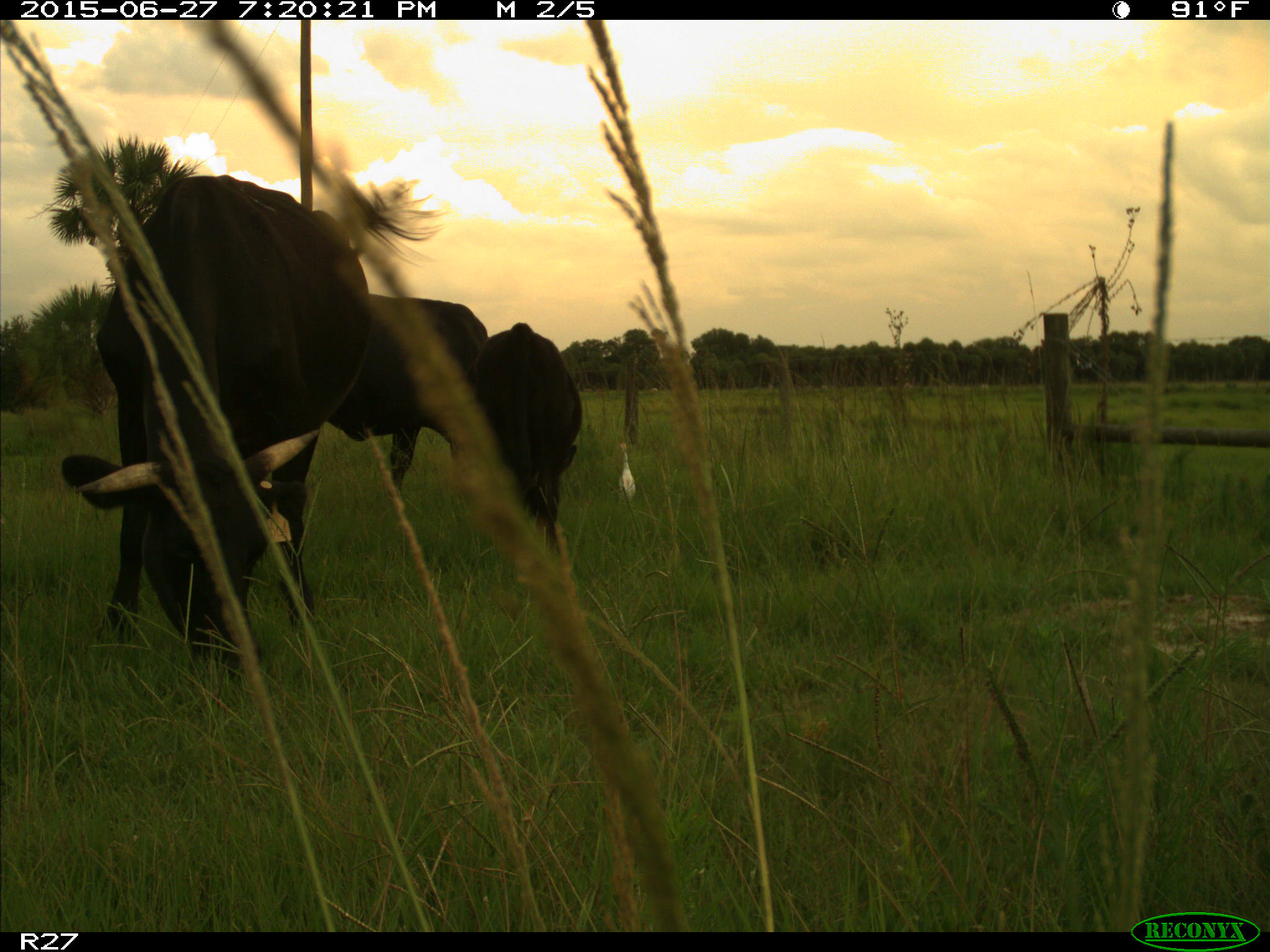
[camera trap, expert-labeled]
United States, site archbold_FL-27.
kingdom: Animalia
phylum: Chordata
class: Mammalia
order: Artiodactyla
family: Bovidae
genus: Bos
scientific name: Bos taurus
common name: domestic cow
Bos taurus (domestic cow).